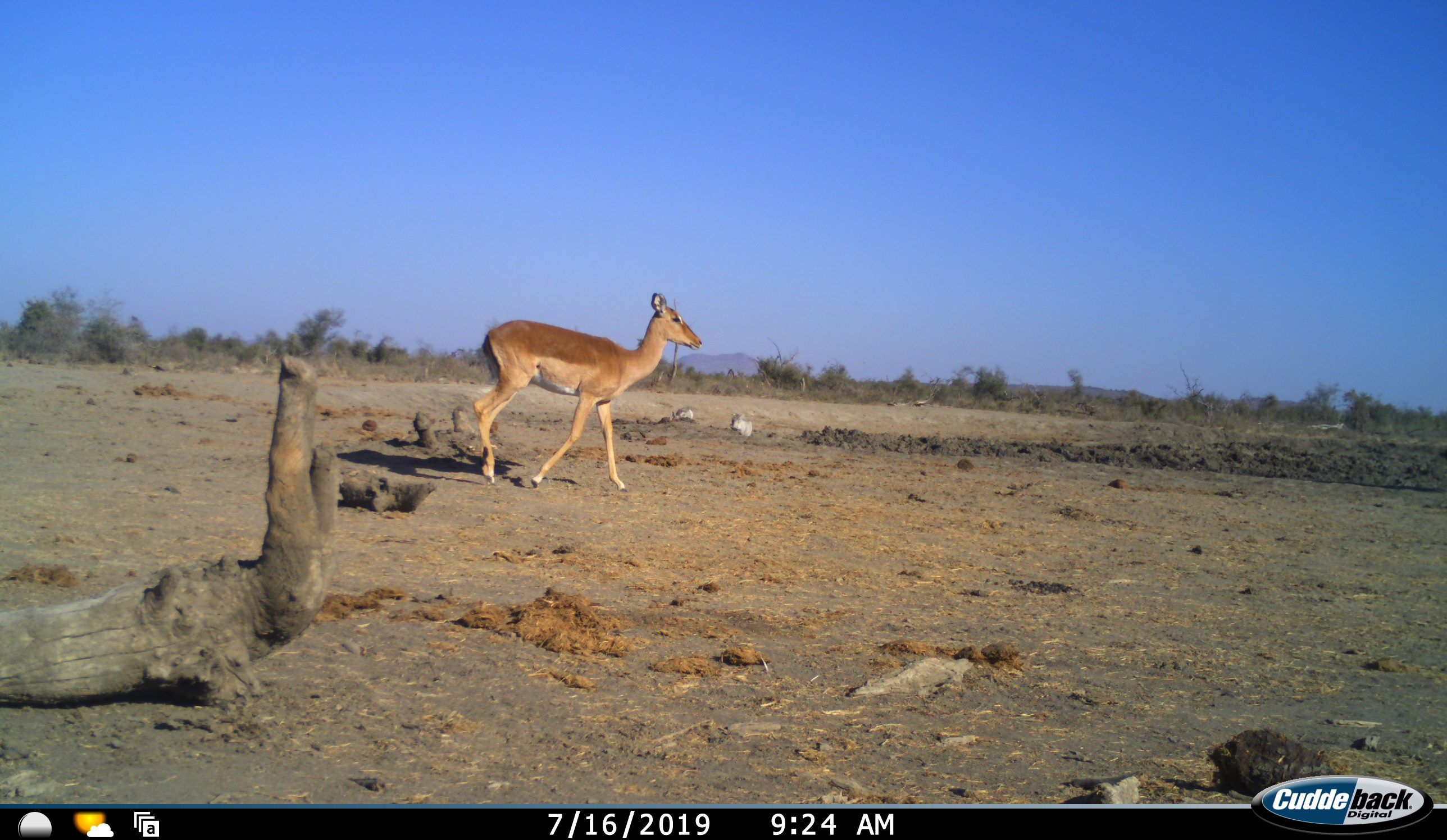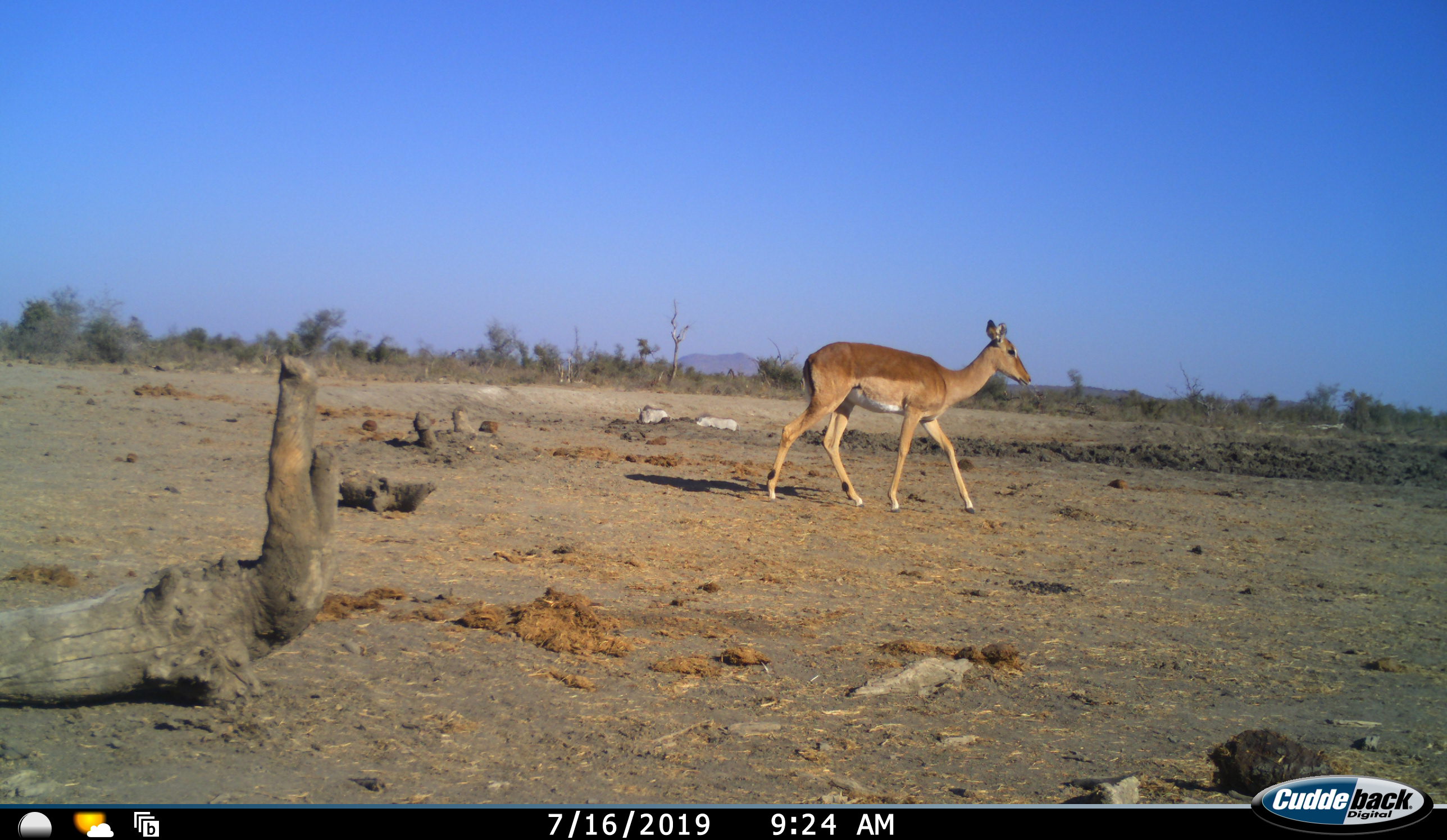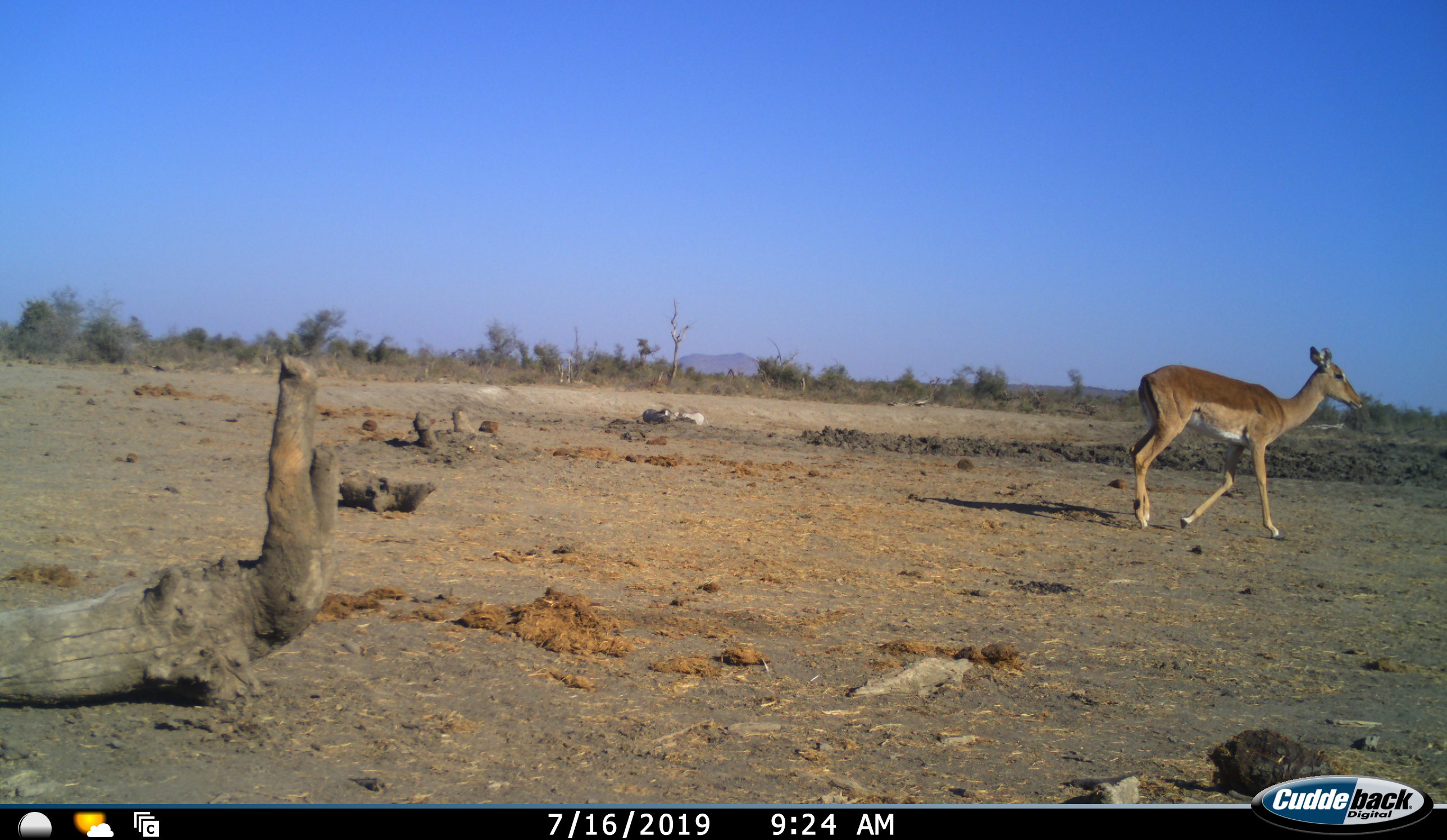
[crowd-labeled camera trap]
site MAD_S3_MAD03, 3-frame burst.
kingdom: Animalia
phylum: Chordata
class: Mammalia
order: Artiodactyla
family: Bovidae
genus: Aepyceros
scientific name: Aepyceros melampus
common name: impala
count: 1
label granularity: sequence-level